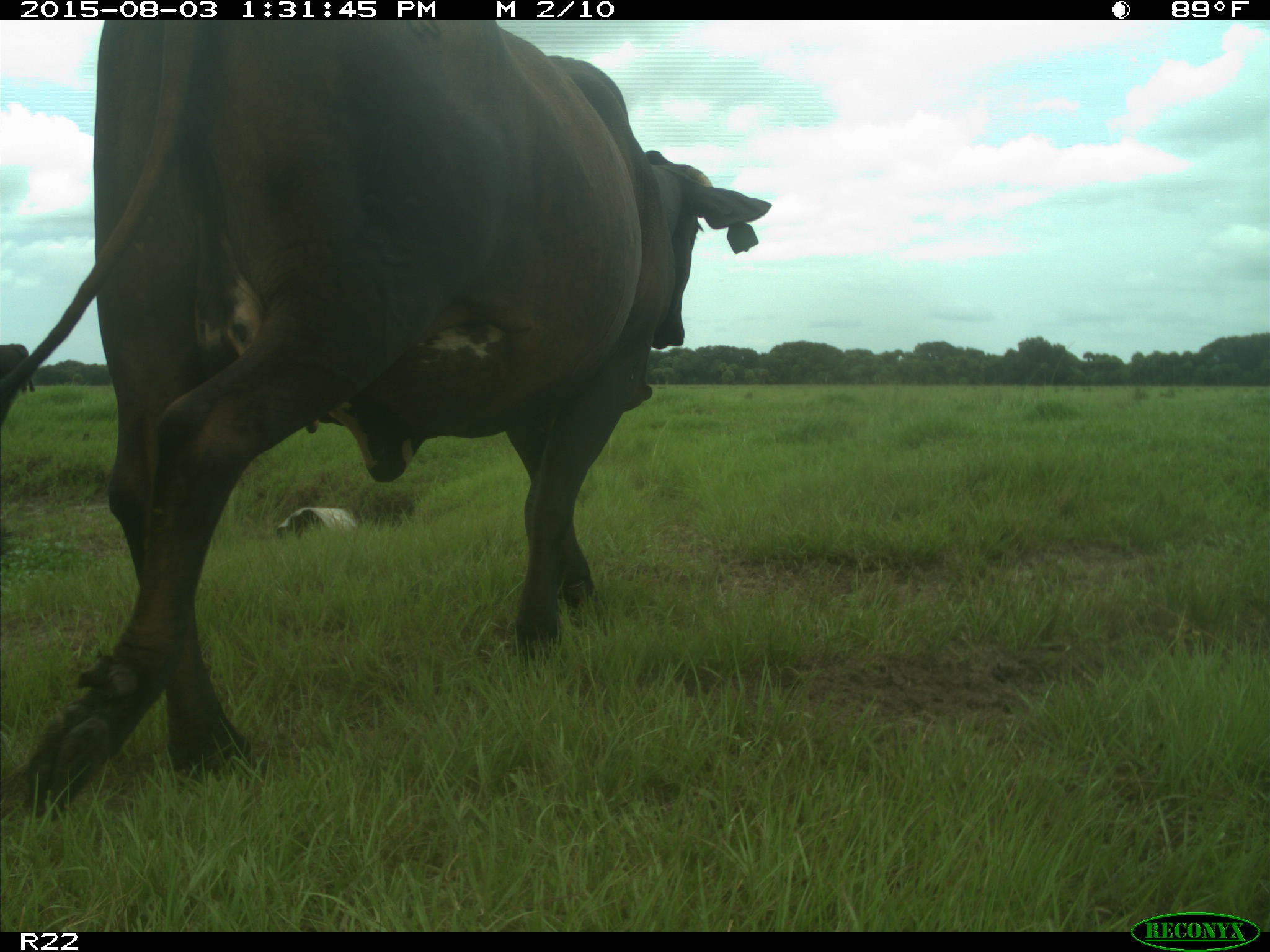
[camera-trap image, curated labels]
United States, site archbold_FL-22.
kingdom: Animalia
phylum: Chordata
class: Mammalia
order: Artiodactyla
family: Bovidae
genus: Bos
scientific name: Bos taurus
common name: domestic cow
Bos taurus (domestic cow).